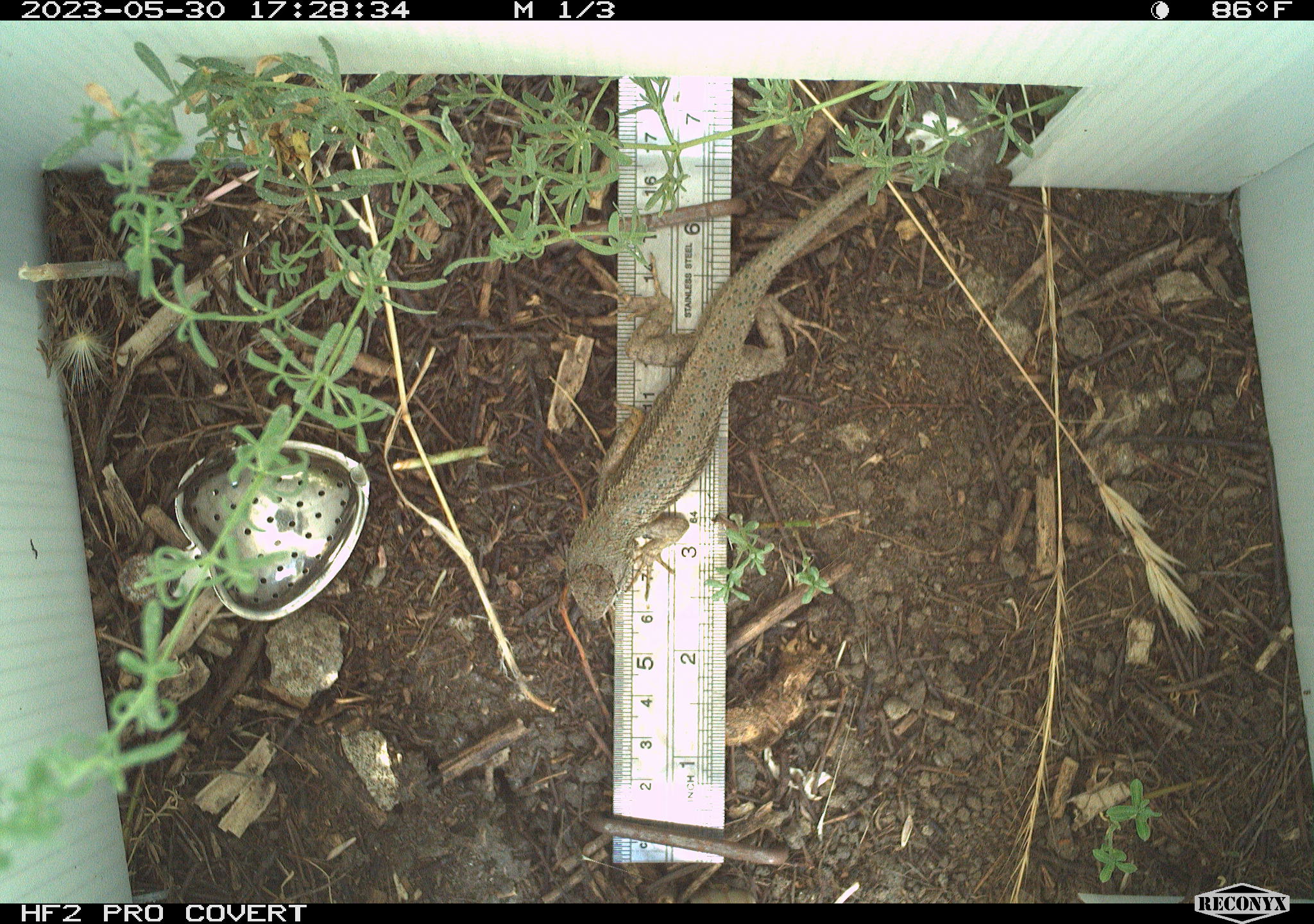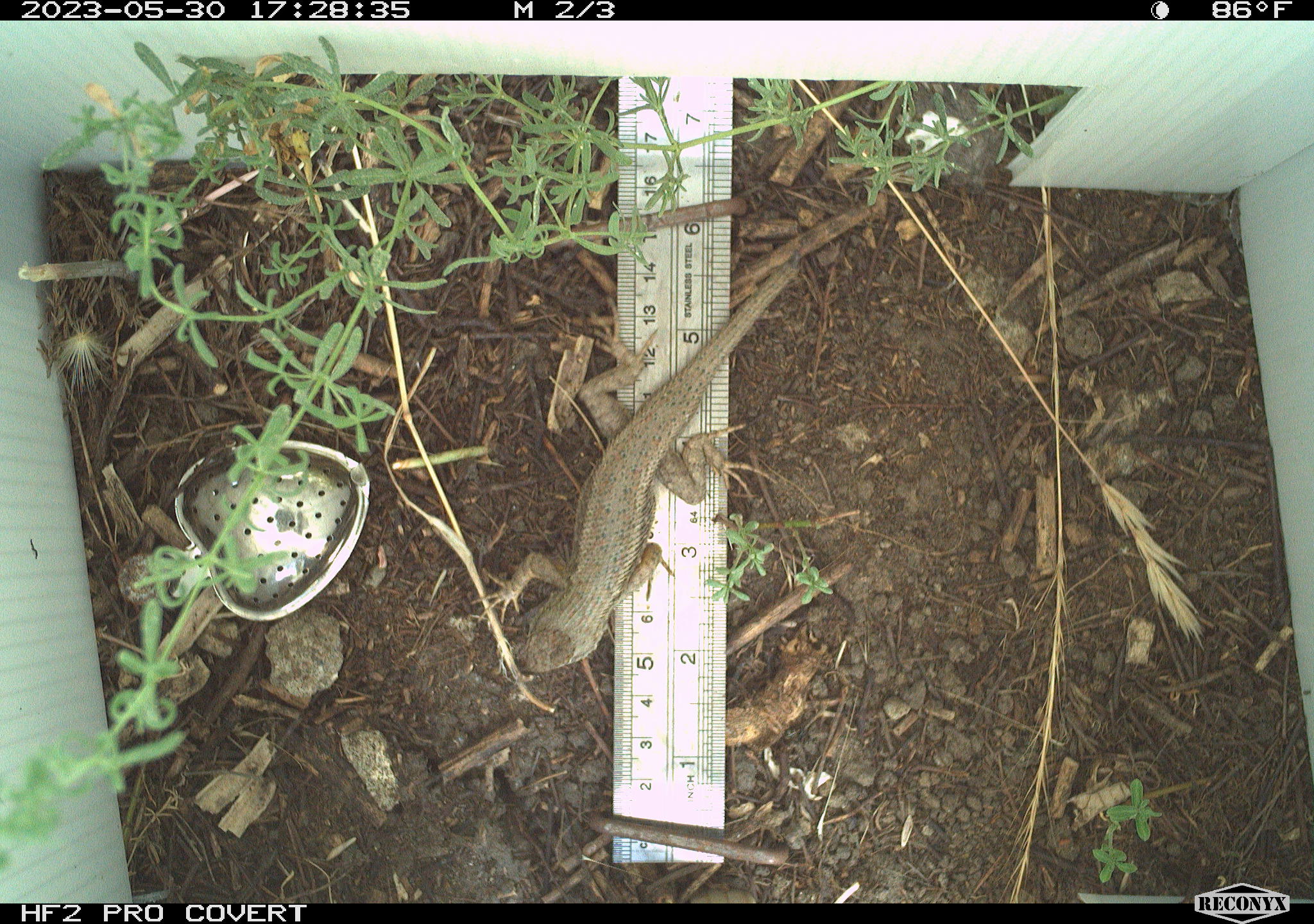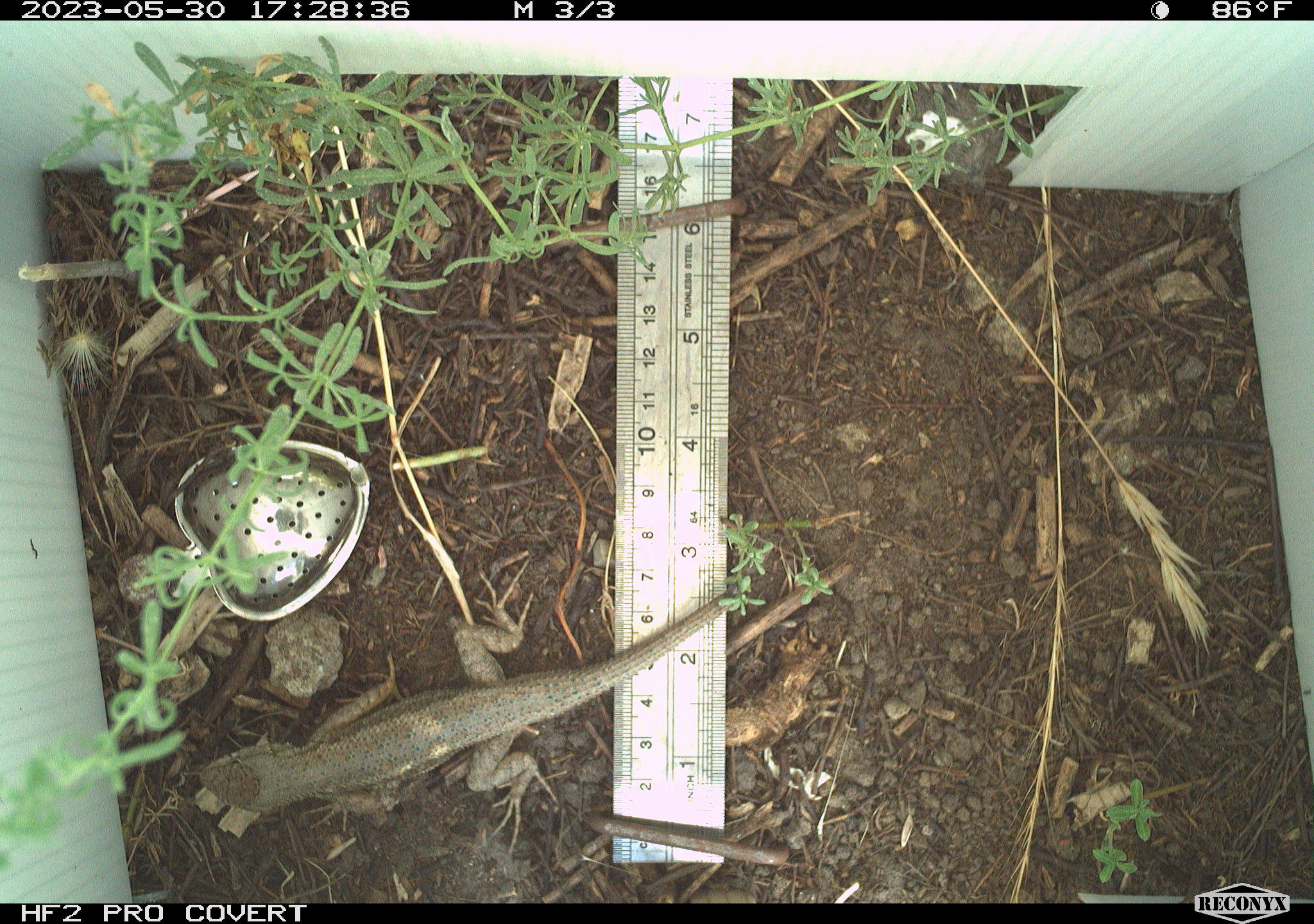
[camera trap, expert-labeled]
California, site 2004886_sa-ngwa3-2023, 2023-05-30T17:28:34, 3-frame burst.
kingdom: Animalia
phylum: Chordata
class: Reptilia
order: Squamata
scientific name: Squamata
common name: lizards and snakes